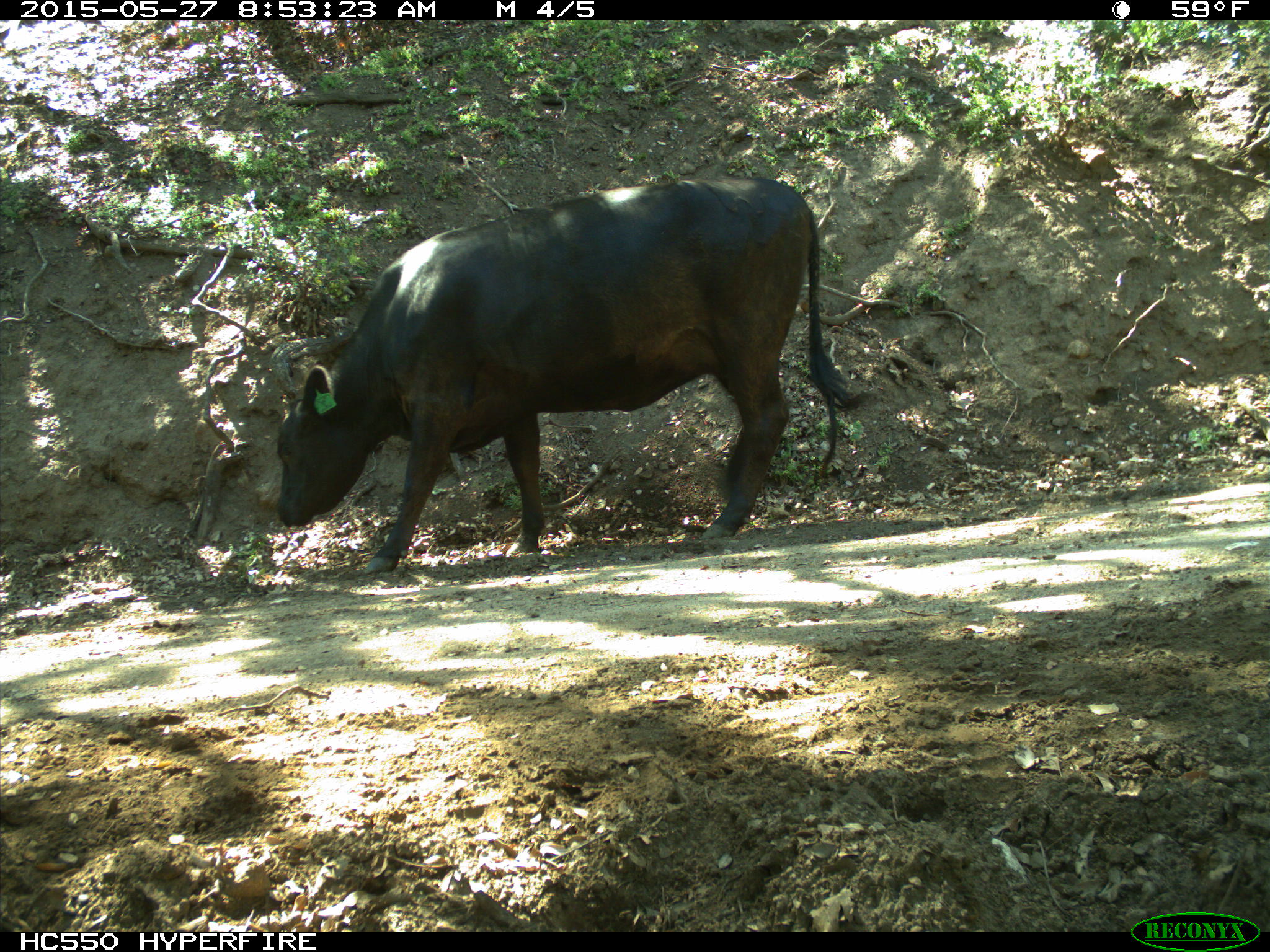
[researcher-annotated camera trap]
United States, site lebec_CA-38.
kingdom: Animalia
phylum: Chordata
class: Mammalia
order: Artiodactyla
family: Bovidae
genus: Bos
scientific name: Bos taurus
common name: domestic cow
Bos taurus (domestic cow).